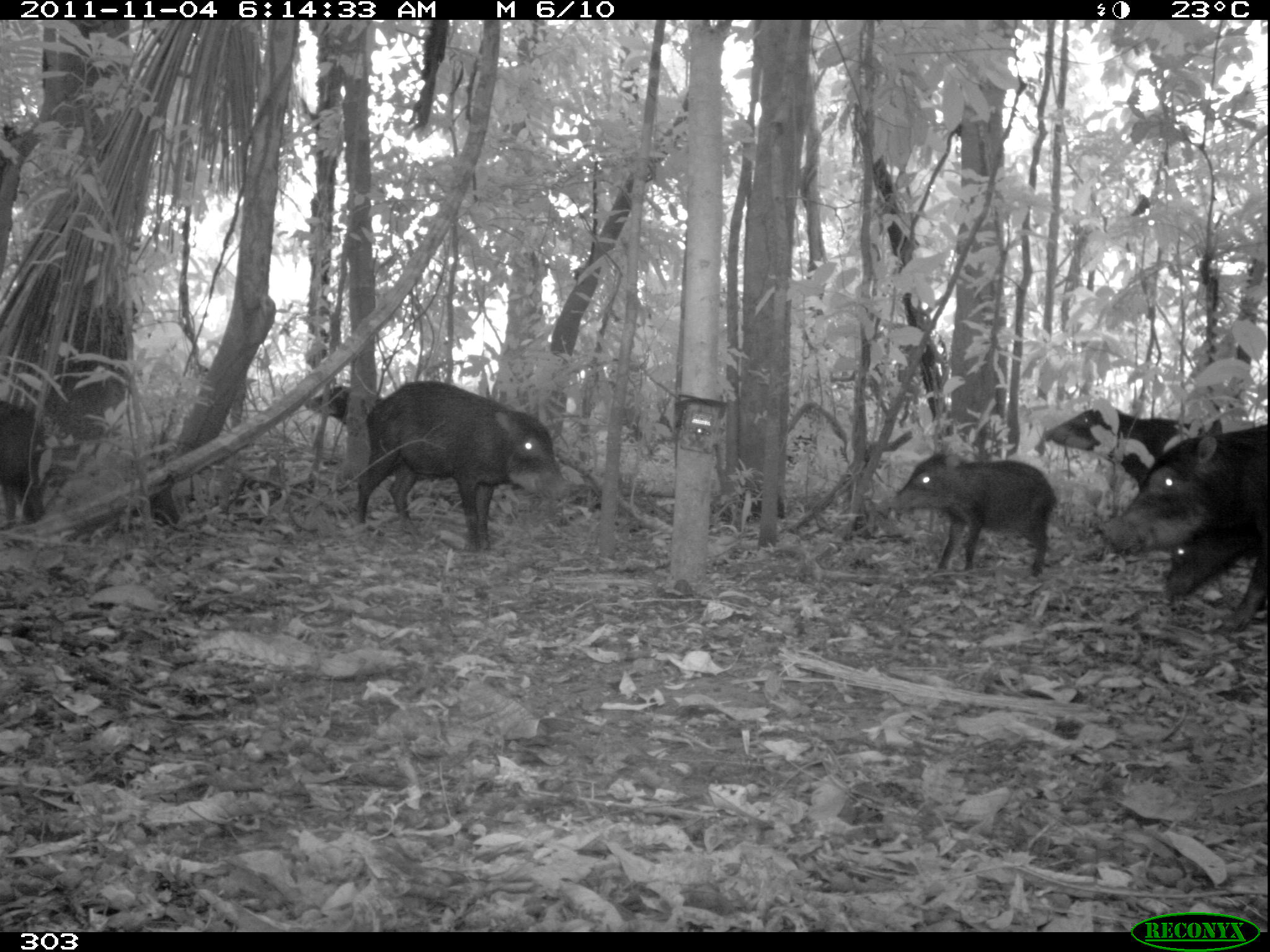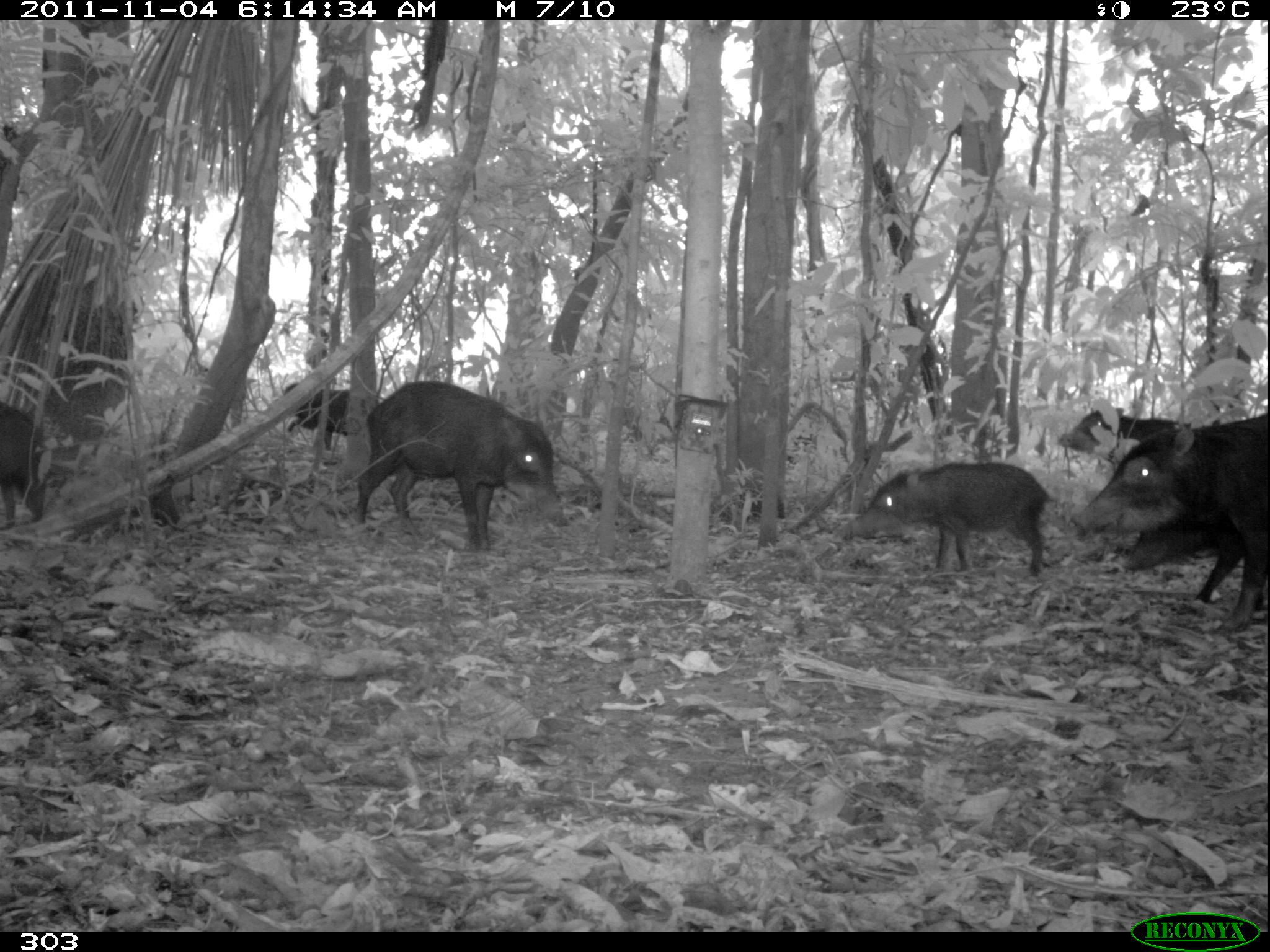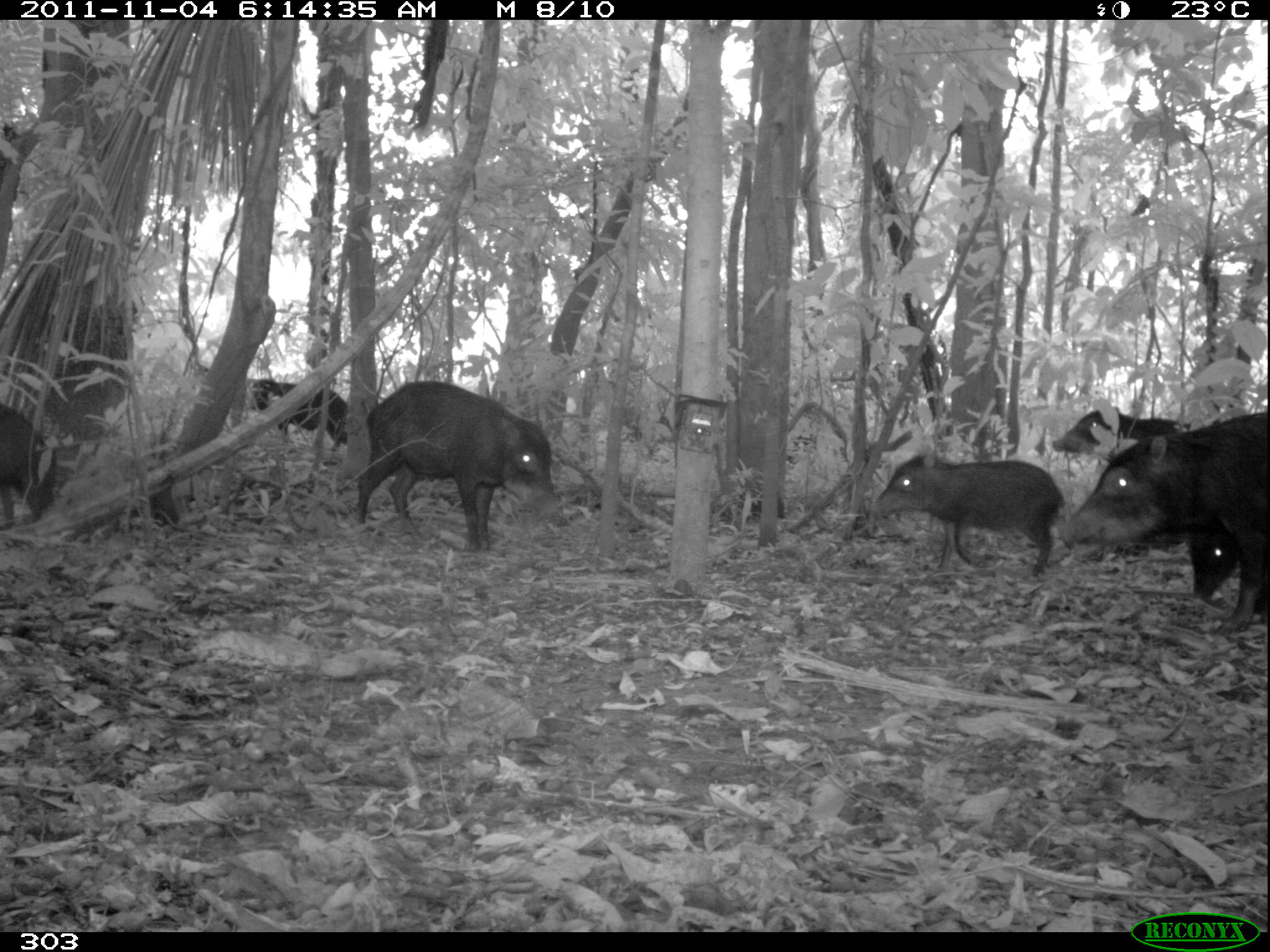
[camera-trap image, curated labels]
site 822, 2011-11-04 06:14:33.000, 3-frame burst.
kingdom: Animalia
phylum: Chordata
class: Mammalia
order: Artiodactyla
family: Tayassuidae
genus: Tayassu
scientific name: Tayassu pecari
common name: white-lipped peccary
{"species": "Tayassu pecari (white-lipped peccary)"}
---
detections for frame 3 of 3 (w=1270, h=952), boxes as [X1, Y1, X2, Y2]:
tayassu pecari: [1058, 410, 1270, 632]; [354, 379, 559, 555]; [871, 450, 1066, 576]; [1051, 408, 1188, 467]; [249, 377, 348, 455]; [0, 402, 59, 525]; [1183, 527, 1236, 601]